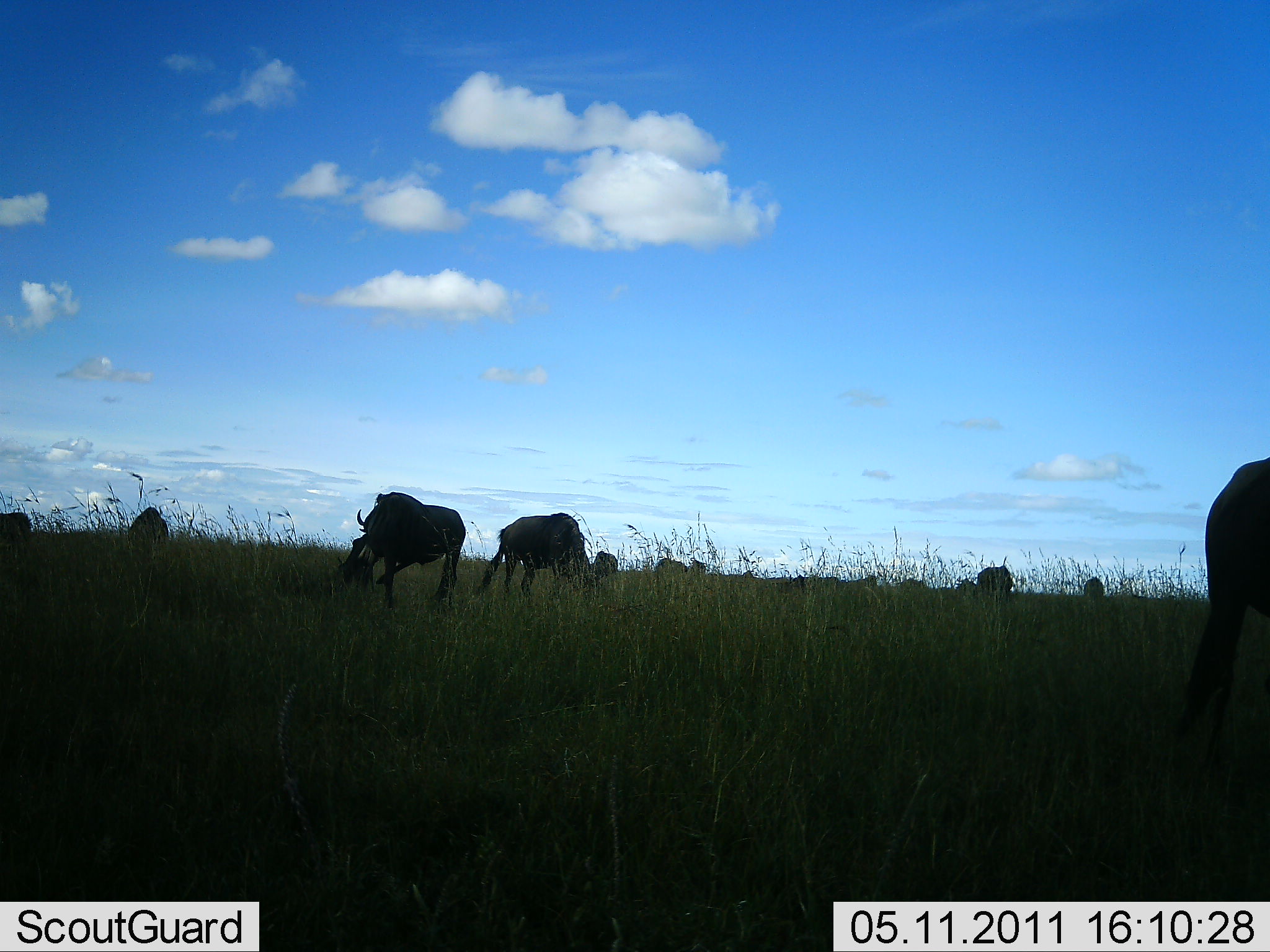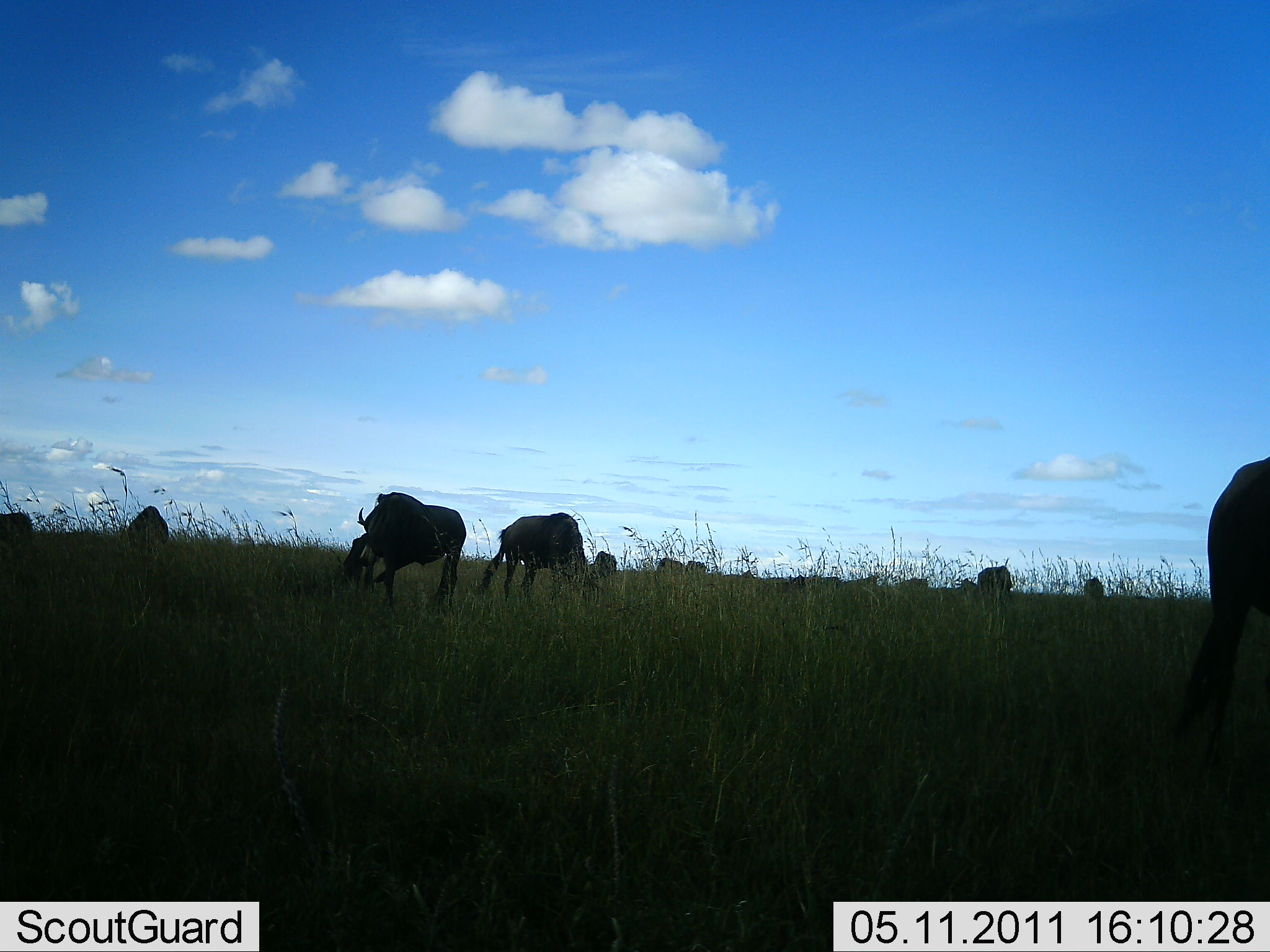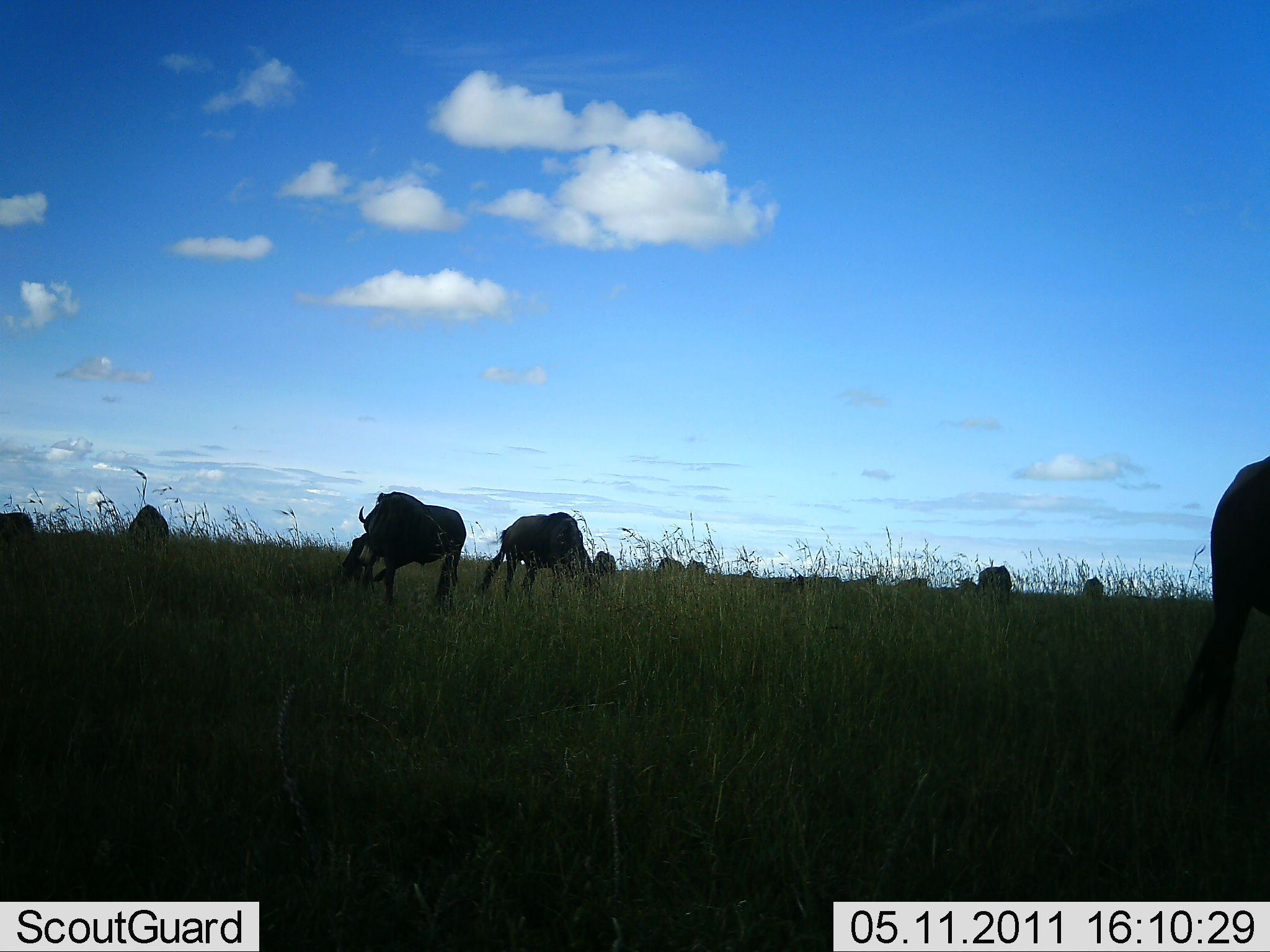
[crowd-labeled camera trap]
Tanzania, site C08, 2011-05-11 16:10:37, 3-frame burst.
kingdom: Animalia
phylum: Chordata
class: Mammalia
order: Artiodactyla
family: Bovidae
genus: Connochaetes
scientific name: Connochaetes taurinus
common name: blue wildebeest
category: wildebeest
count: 11-50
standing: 67%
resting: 0%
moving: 8%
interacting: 0%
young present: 0%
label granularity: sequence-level